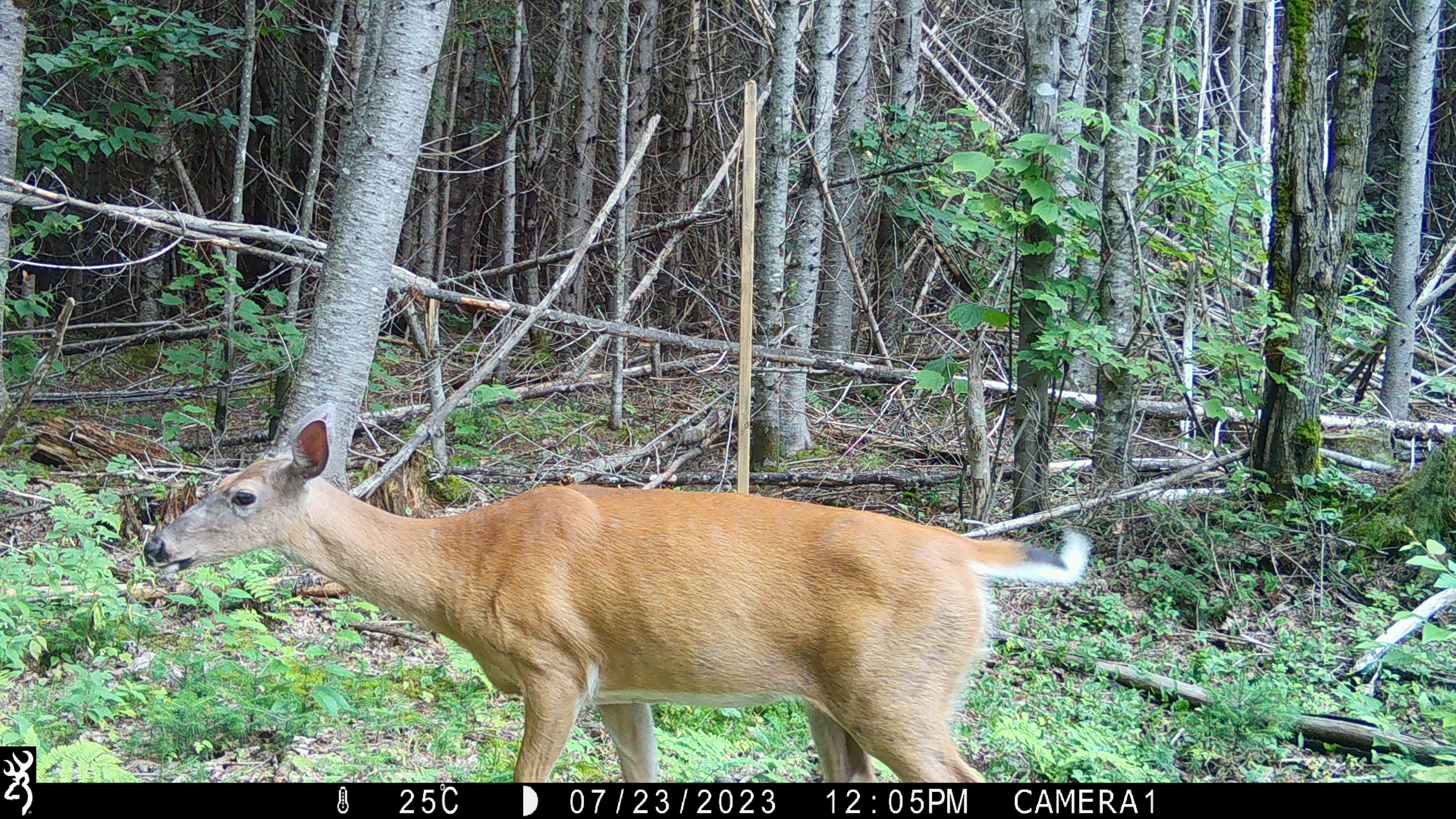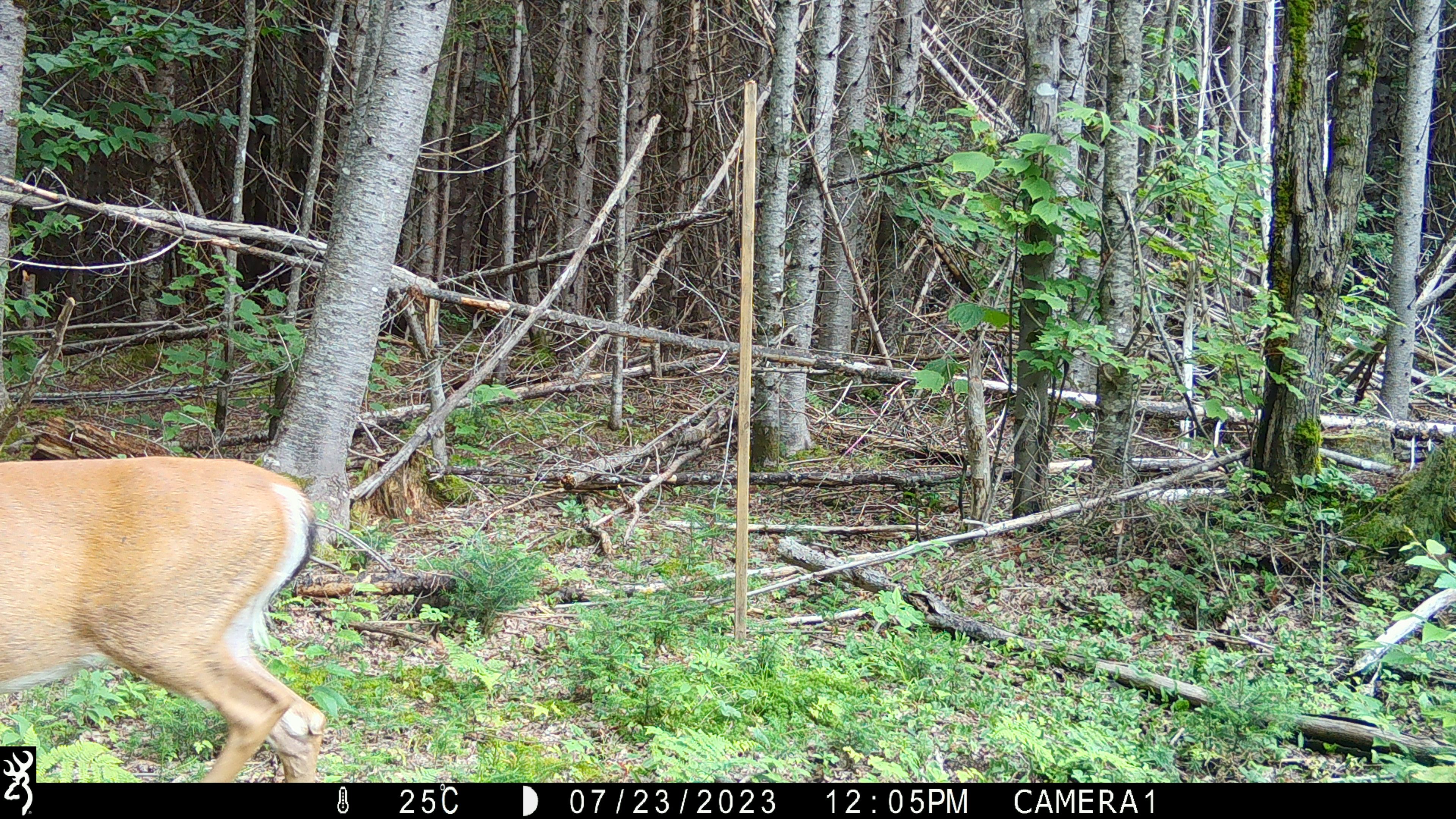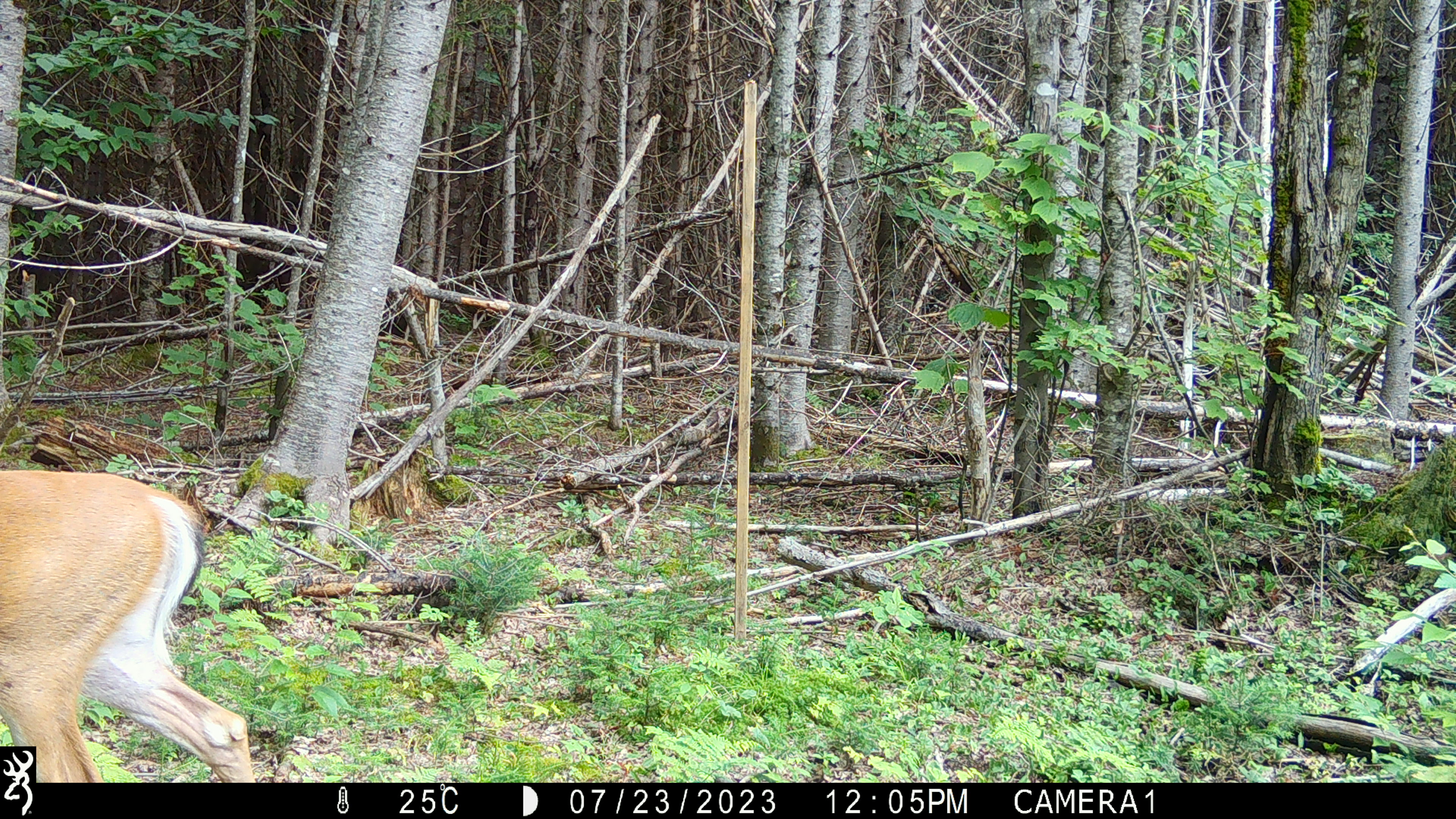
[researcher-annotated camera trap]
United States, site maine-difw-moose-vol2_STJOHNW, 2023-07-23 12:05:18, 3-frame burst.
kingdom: Animalia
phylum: Chordata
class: Mammalia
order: Artiodactyla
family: Cervidae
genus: Odocoileus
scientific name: Odocoileus virginianus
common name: white-tailed deer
White-tailed deer (Odocoileus virginianus).